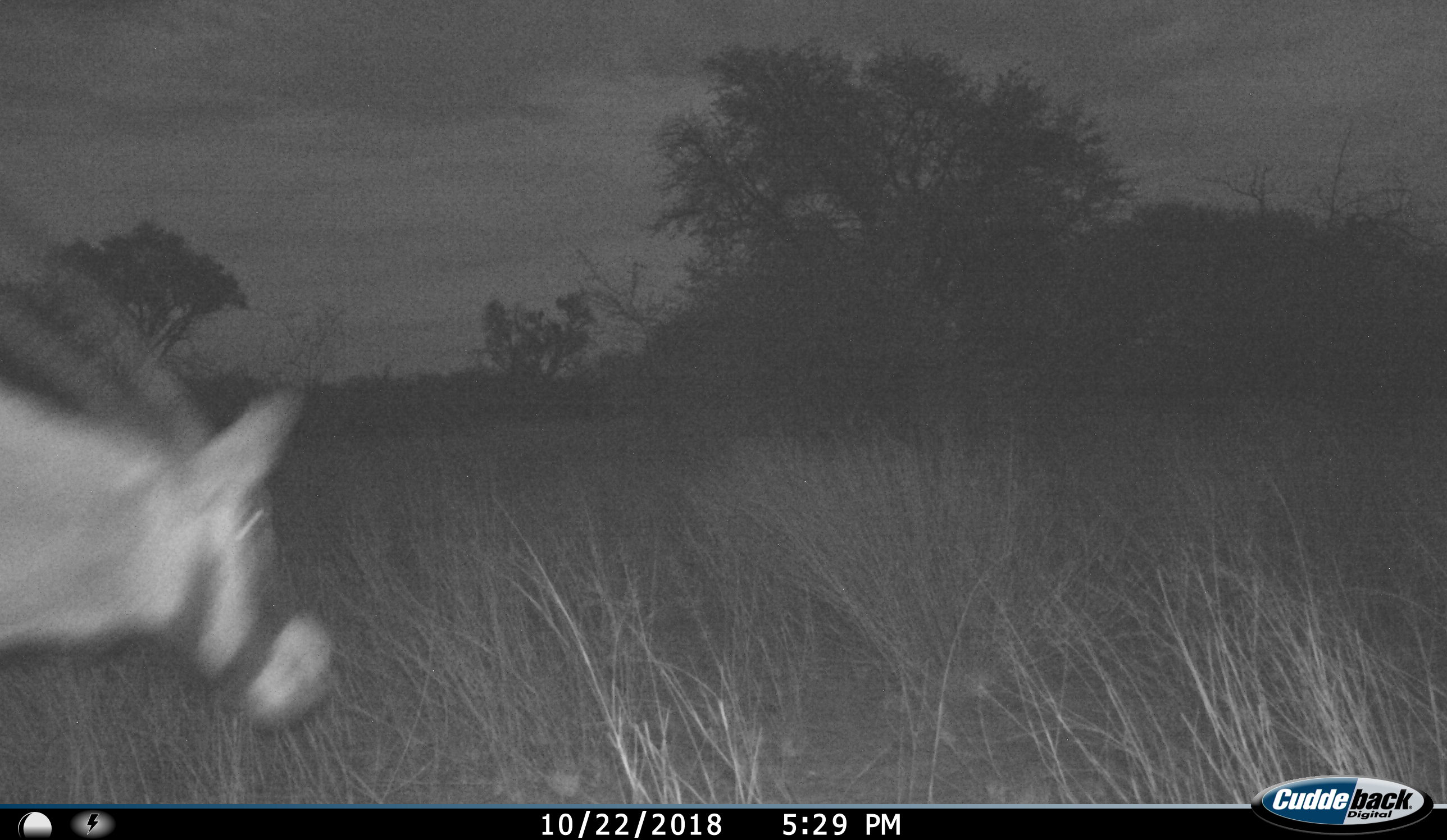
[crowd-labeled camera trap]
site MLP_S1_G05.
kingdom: Animalia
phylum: Chordata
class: Mammalia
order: Artiodactyla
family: Bovidae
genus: Oryx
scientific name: Oryx gazella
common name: gemsbok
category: oryx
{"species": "oryx (gemsbok) (Oryx gazella)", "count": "1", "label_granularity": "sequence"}